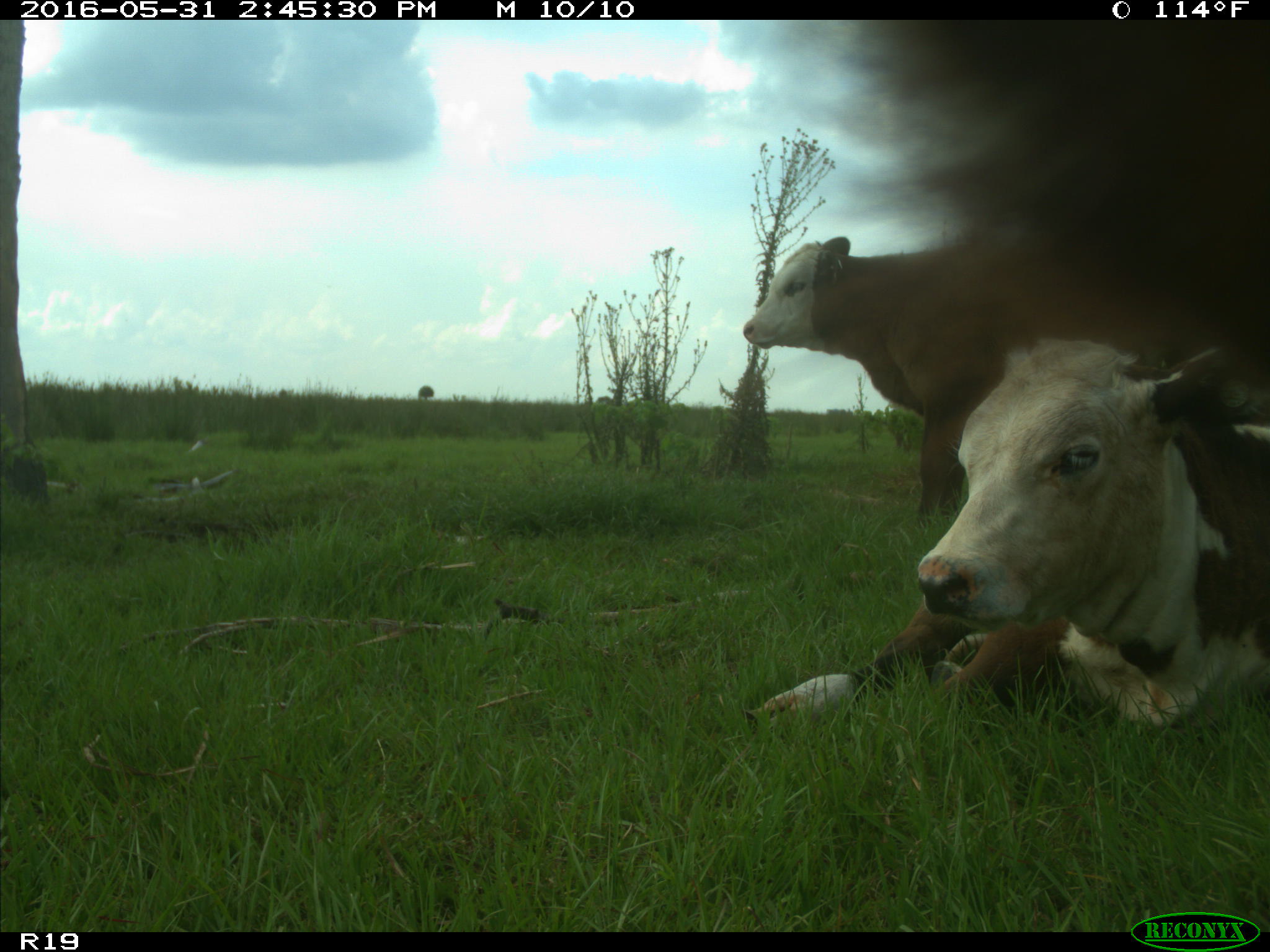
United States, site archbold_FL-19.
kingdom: Animalia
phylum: Chordata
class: Mammalia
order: Artiodactyla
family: Bovidae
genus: Bos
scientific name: Bos taurus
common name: domestic cow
Bos taurus (domestic cow).